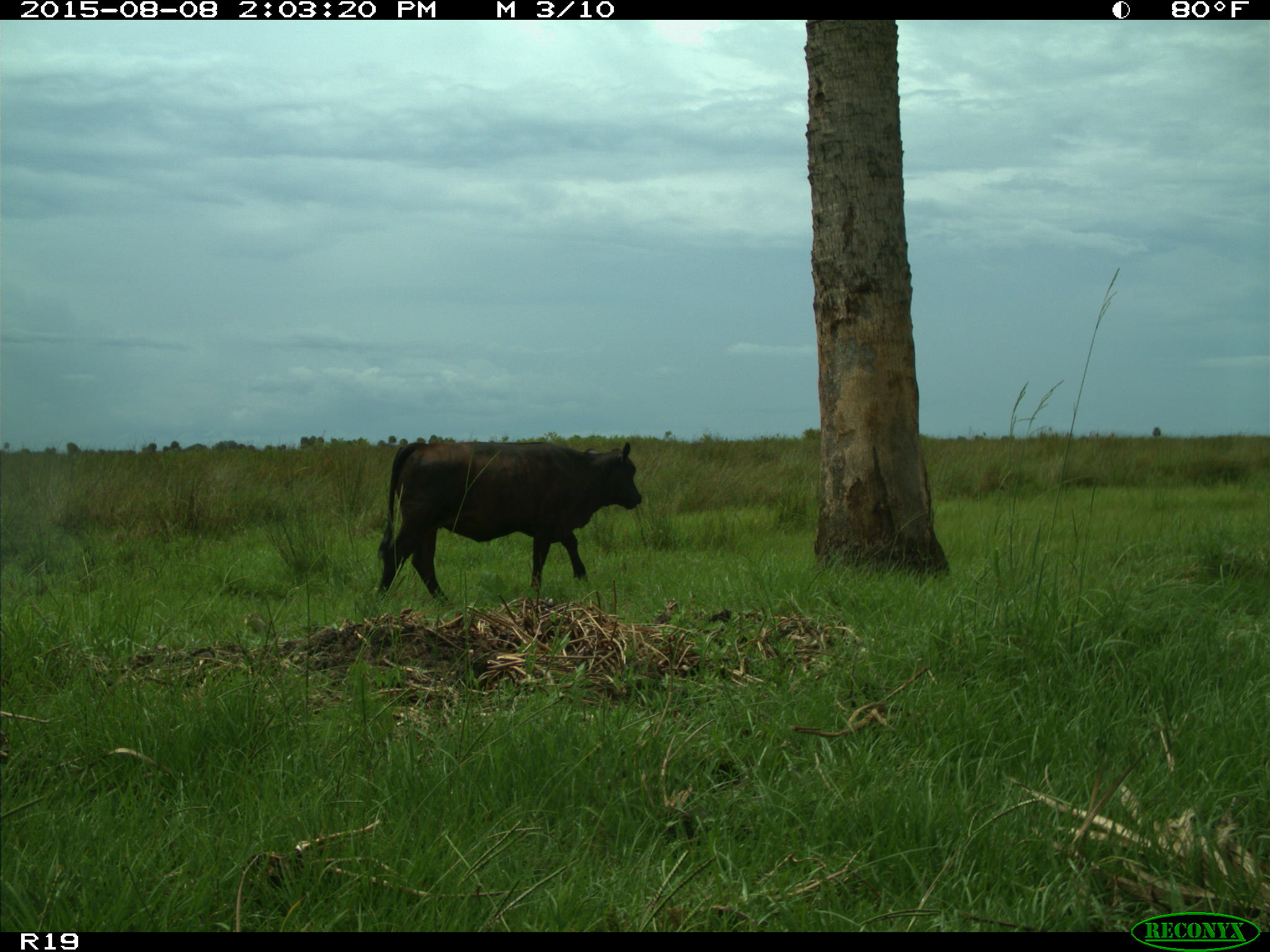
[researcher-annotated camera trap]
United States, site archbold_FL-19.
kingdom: Animalia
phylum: Chordata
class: Mammalia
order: Artiodactyla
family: Bovidae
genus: Bos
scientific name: Bos taurus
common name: domestic cow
Bos taurus (domestic cow).